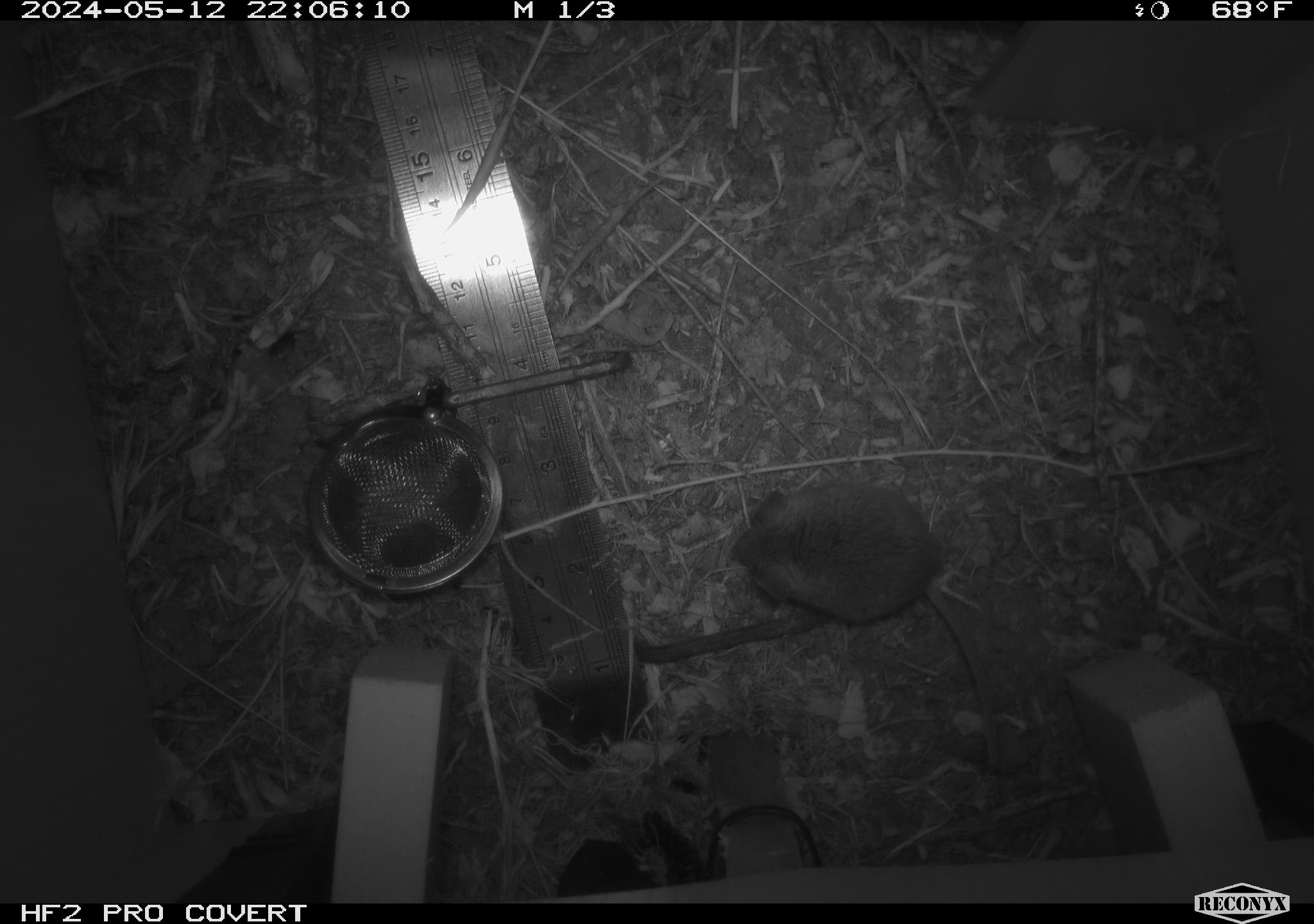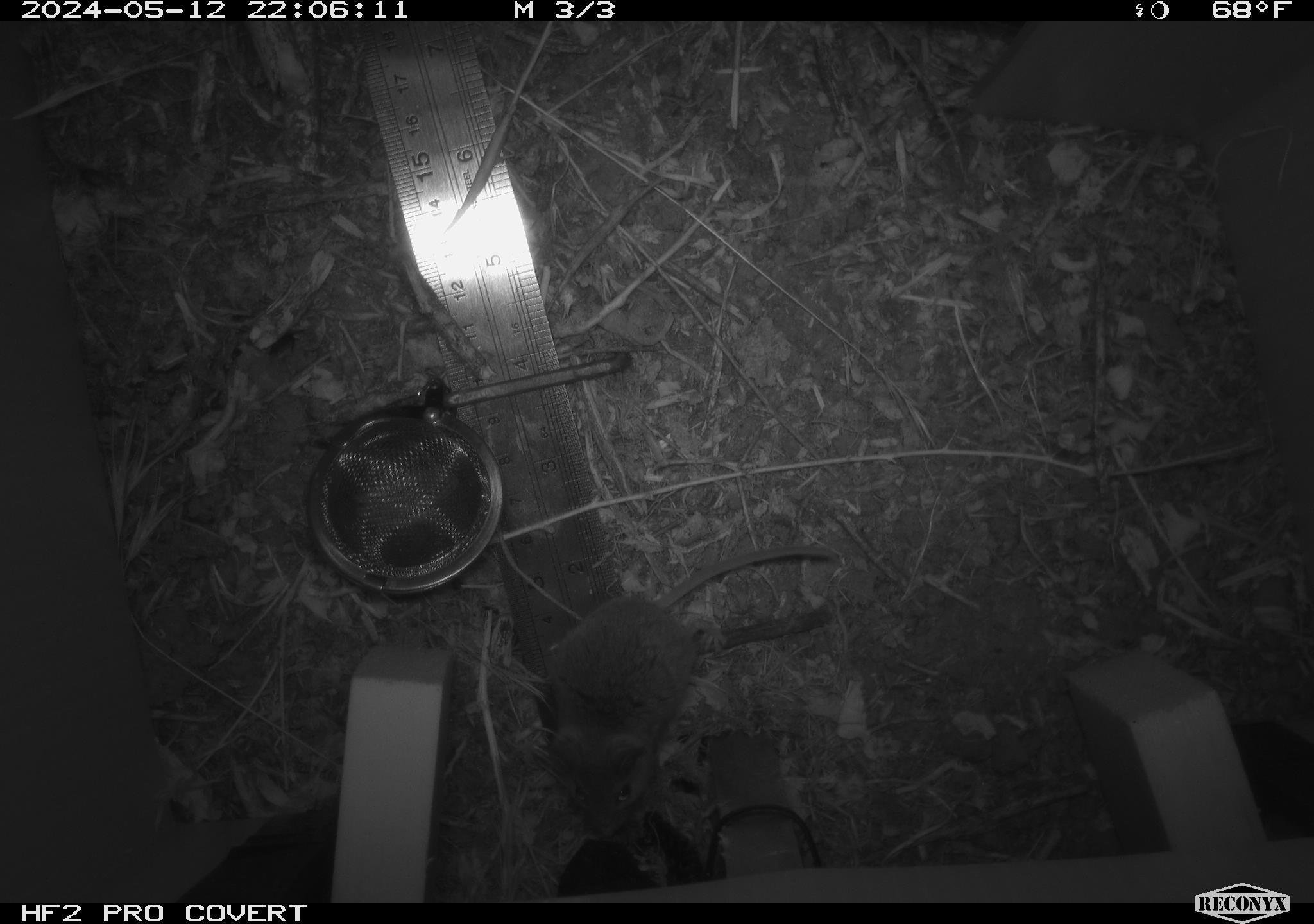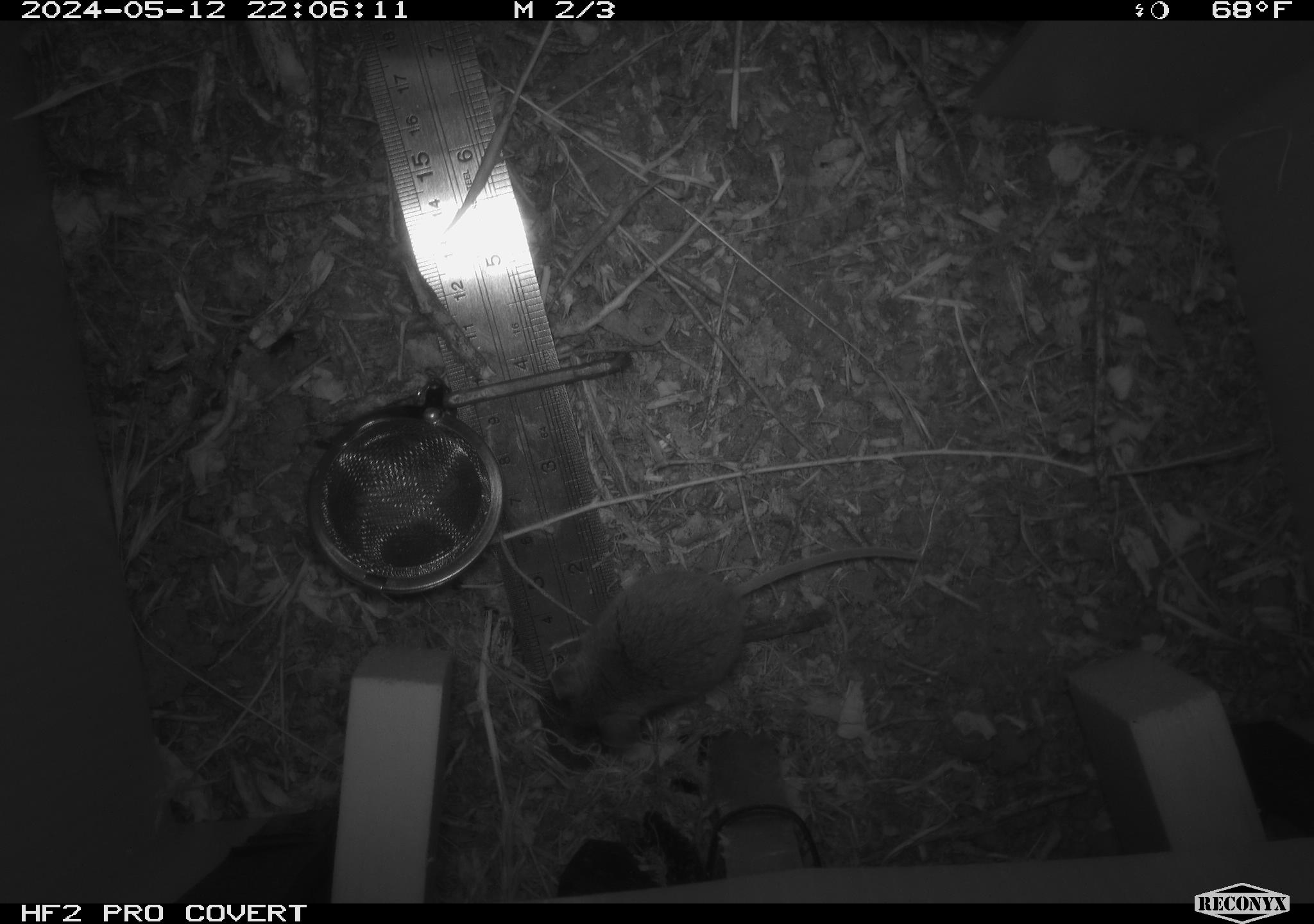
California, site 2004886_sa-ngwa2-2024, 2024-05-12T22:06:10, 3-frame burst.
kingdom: Animalia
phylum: Chordata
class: Mammalia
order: Rodentia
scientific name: Rodentia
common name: mouse species